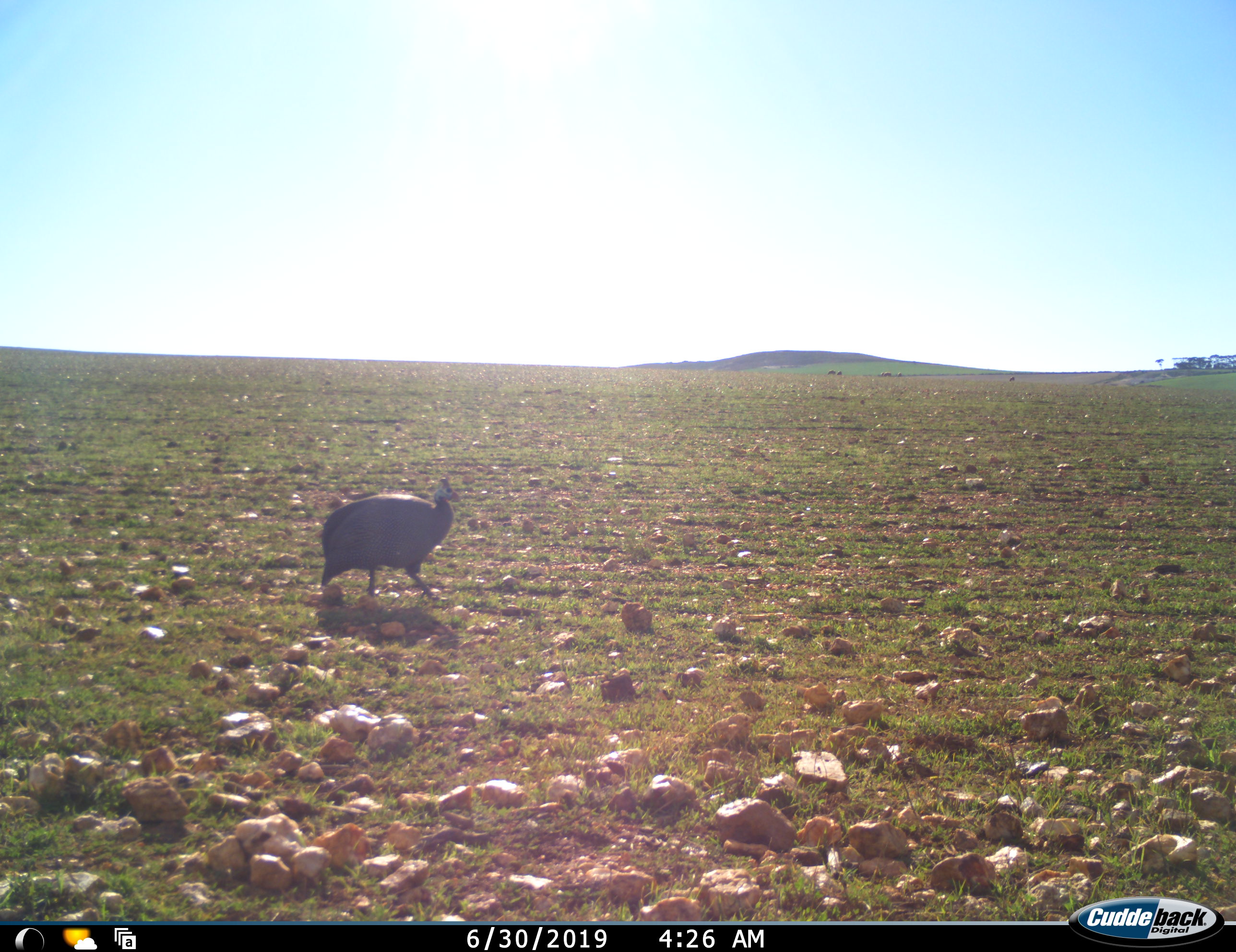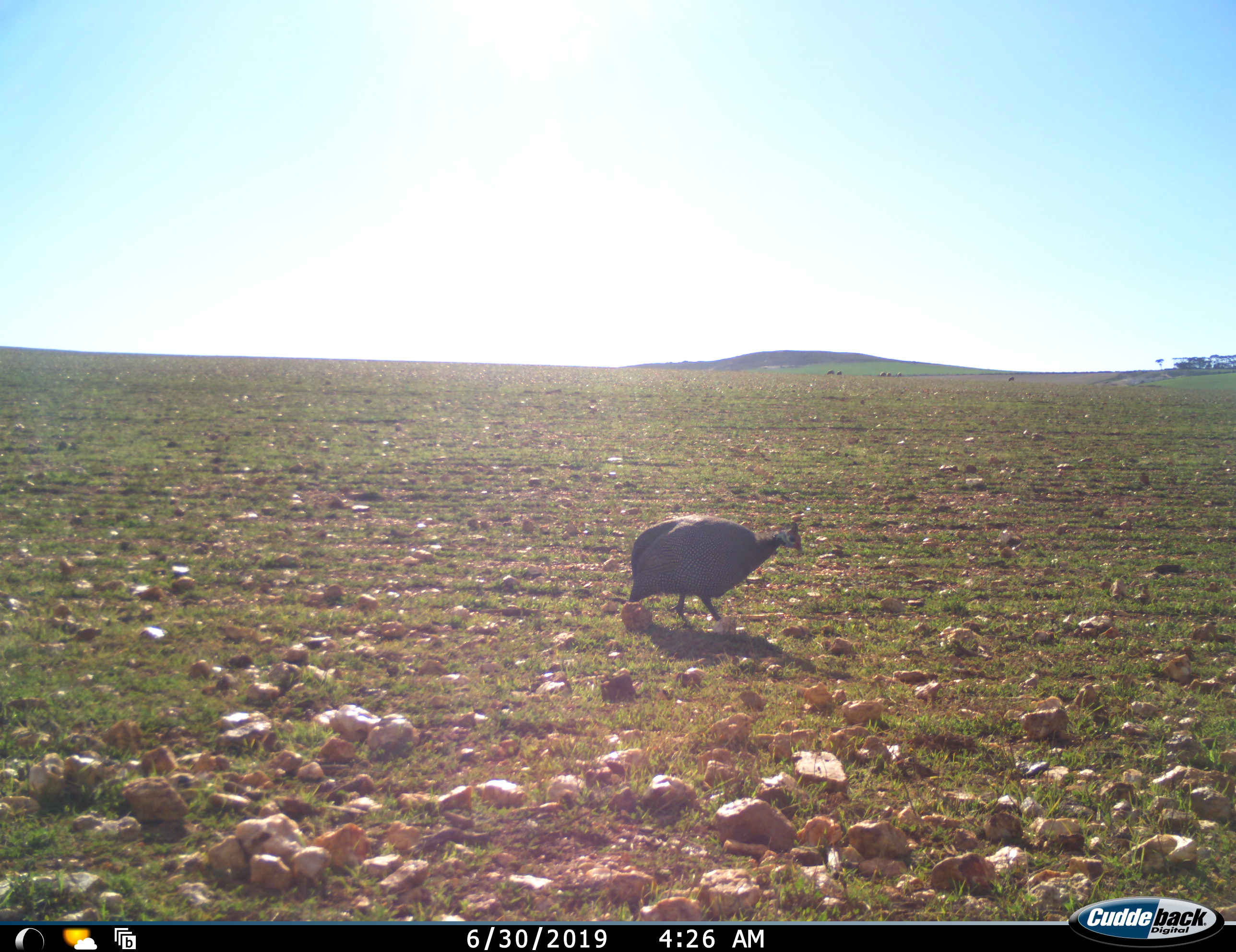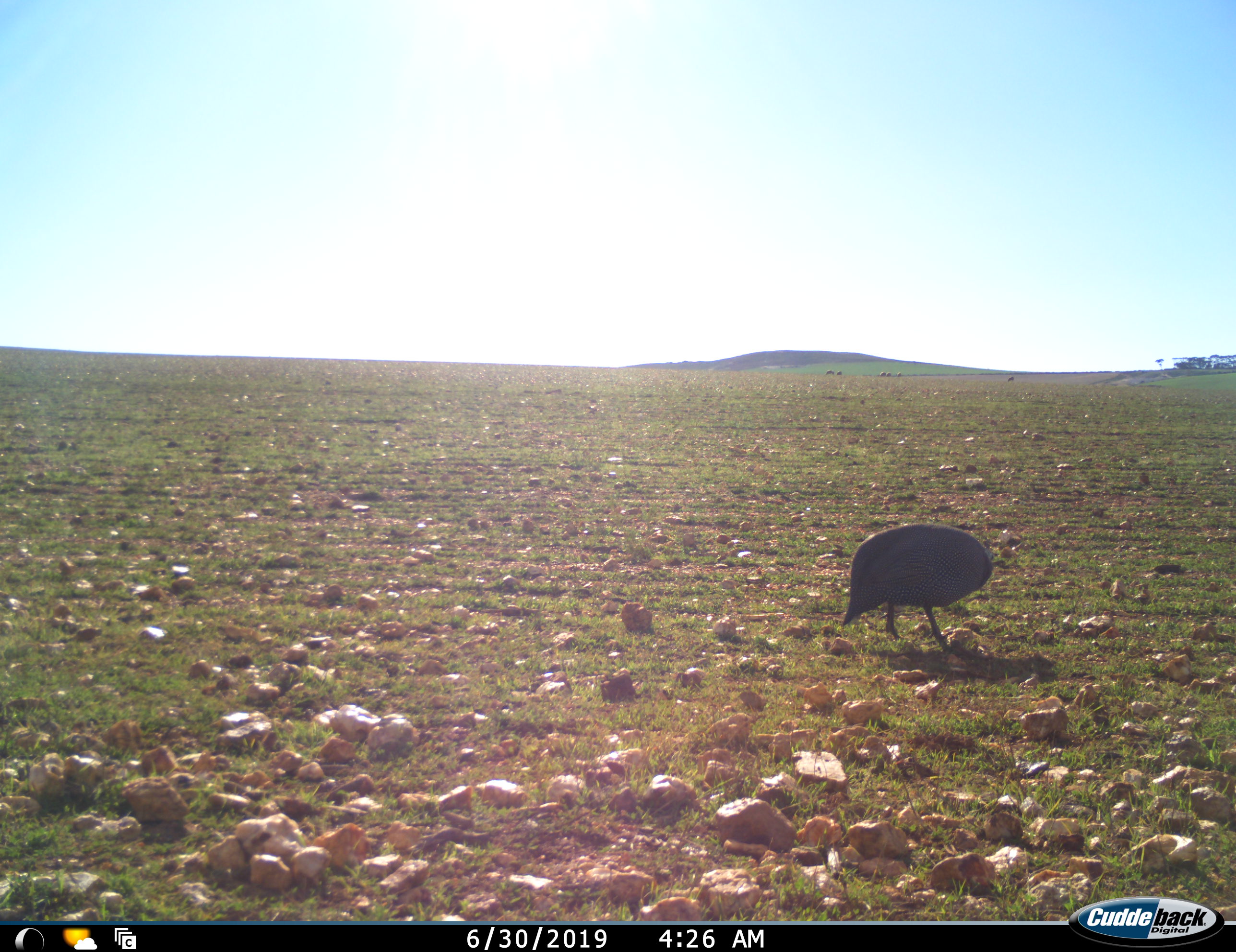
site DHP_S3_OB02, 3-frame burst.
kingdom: Animalia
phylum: Chordata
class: Aves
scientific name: Aves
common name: bird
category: birdother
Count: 1.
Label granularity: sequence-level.